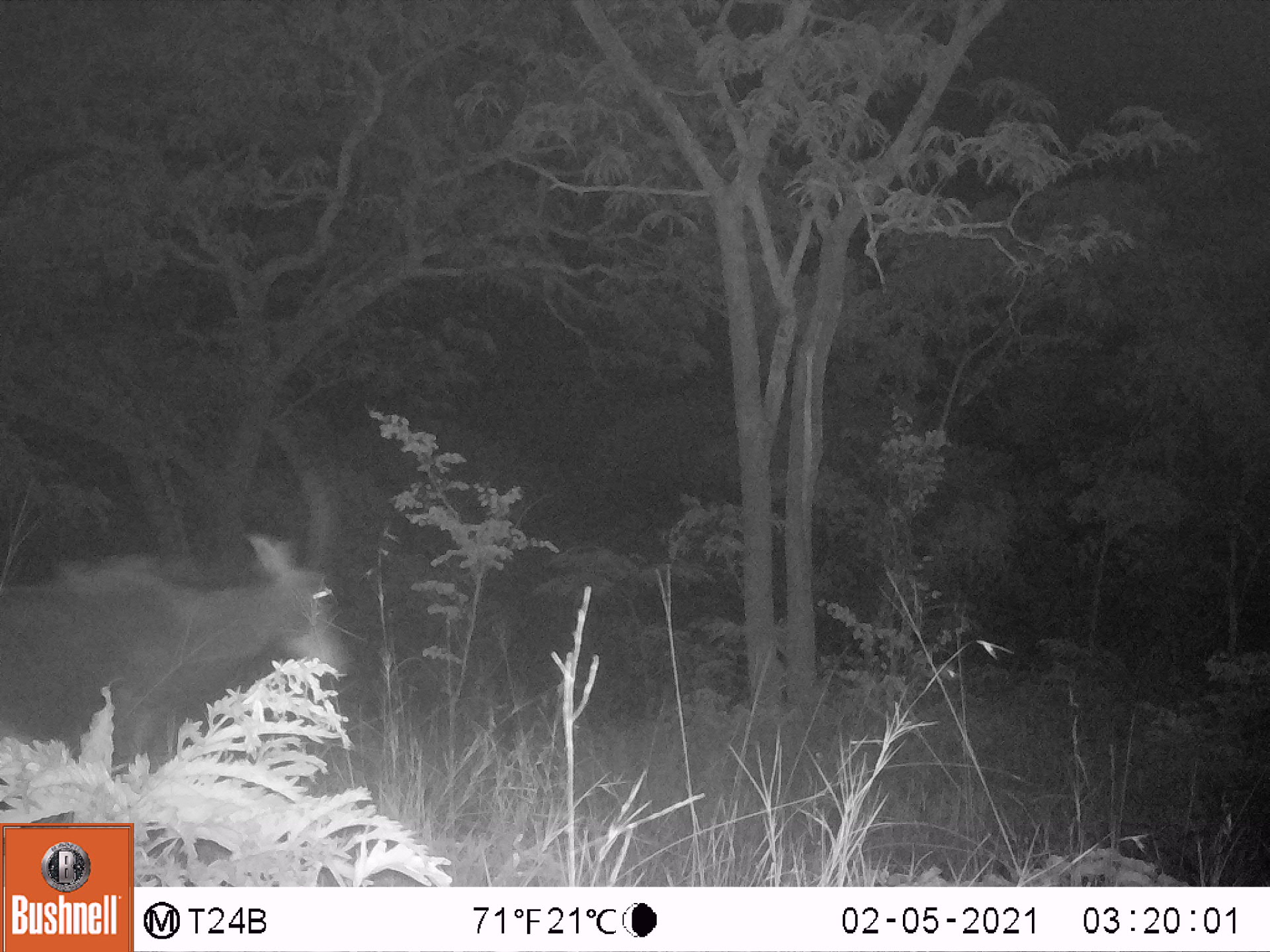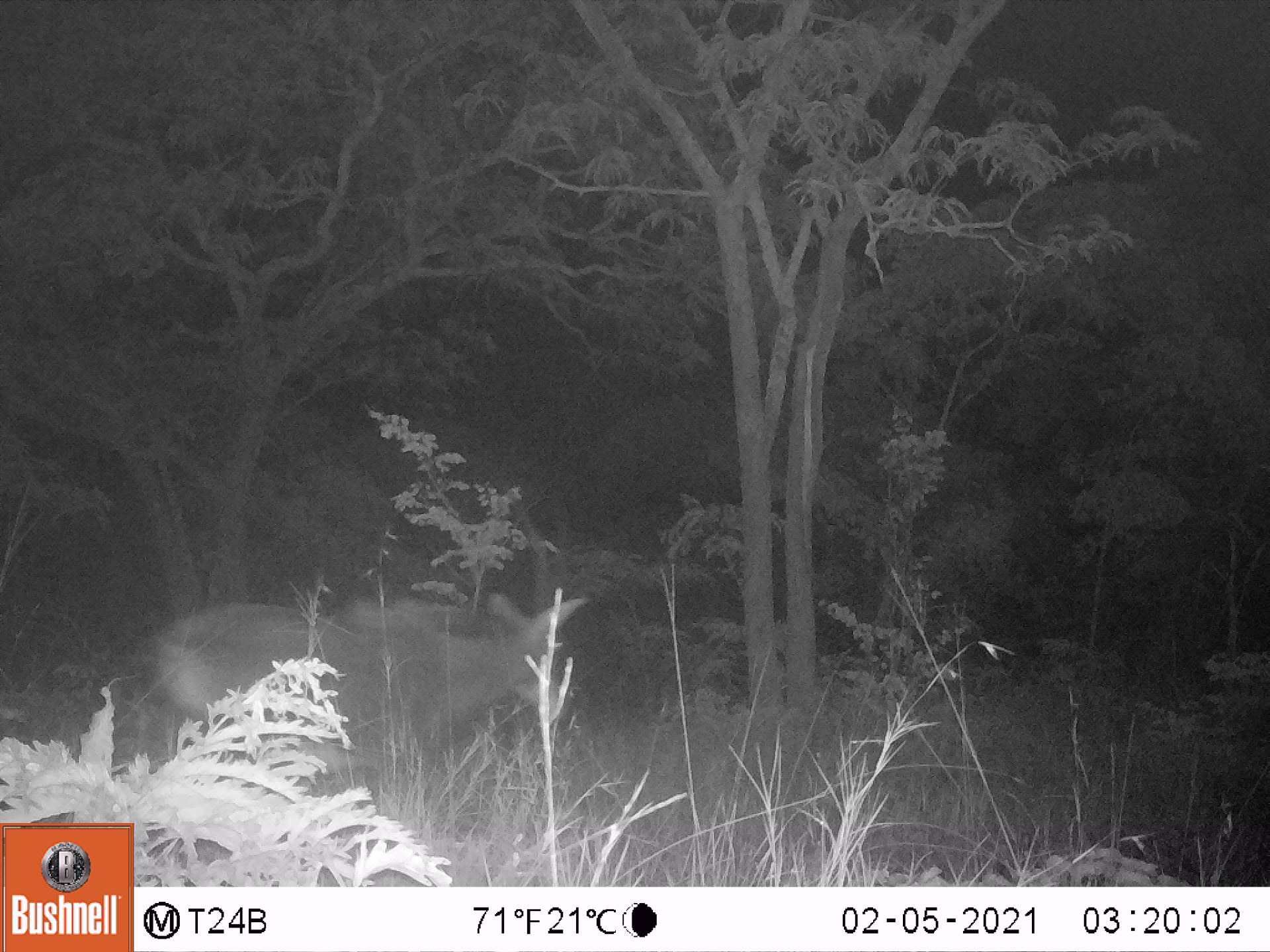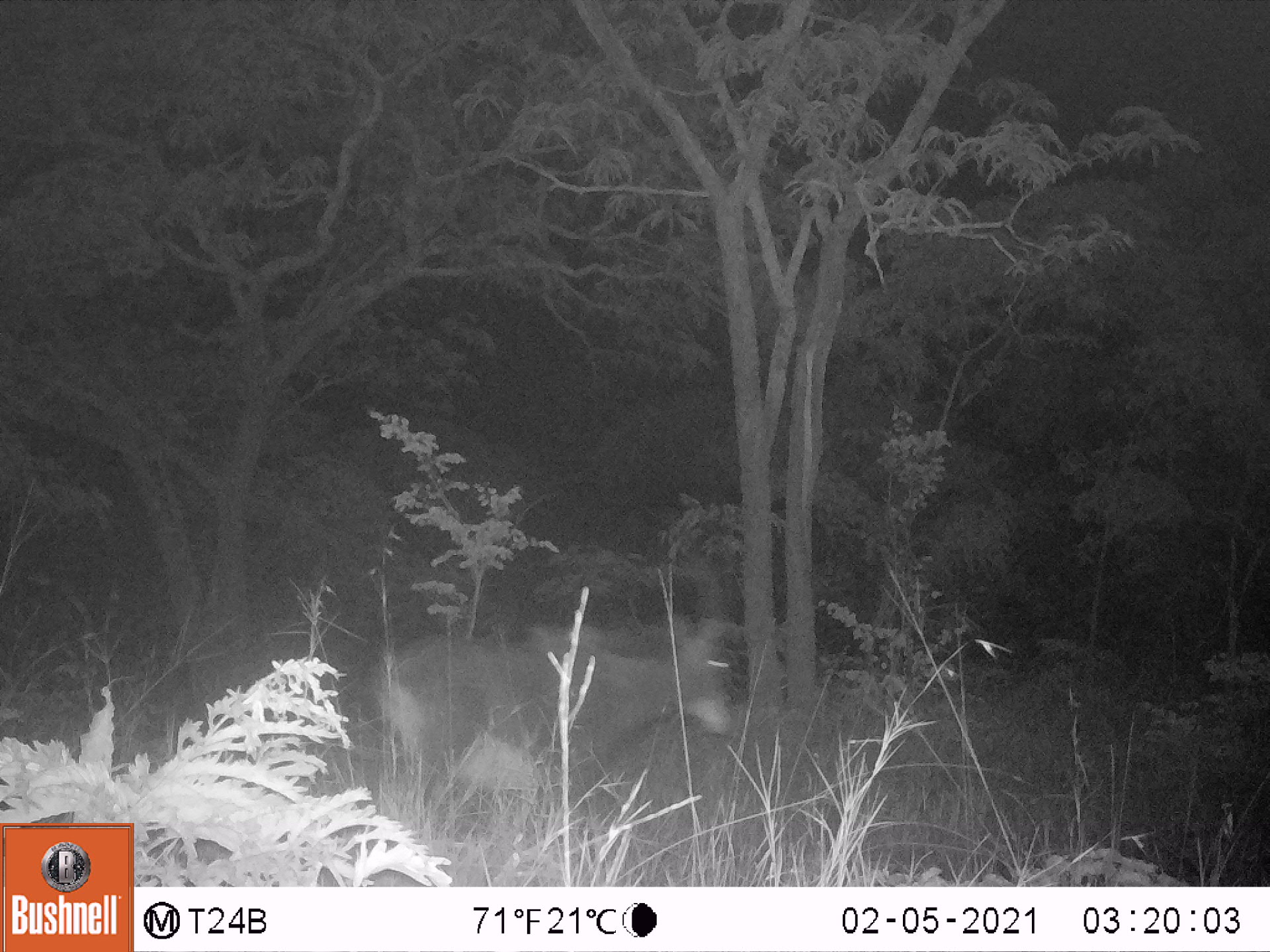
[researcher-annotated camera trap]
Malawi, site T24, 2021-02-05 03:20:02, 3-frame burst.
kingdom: Animalia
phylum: Chordata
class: Mammalia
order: Artiodactyla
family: Bovidae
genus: Hippotragus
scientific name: Hippotragus niger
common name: sable antelope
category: sable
Sable (sable antelope) (Hippotragus niger), count 1.